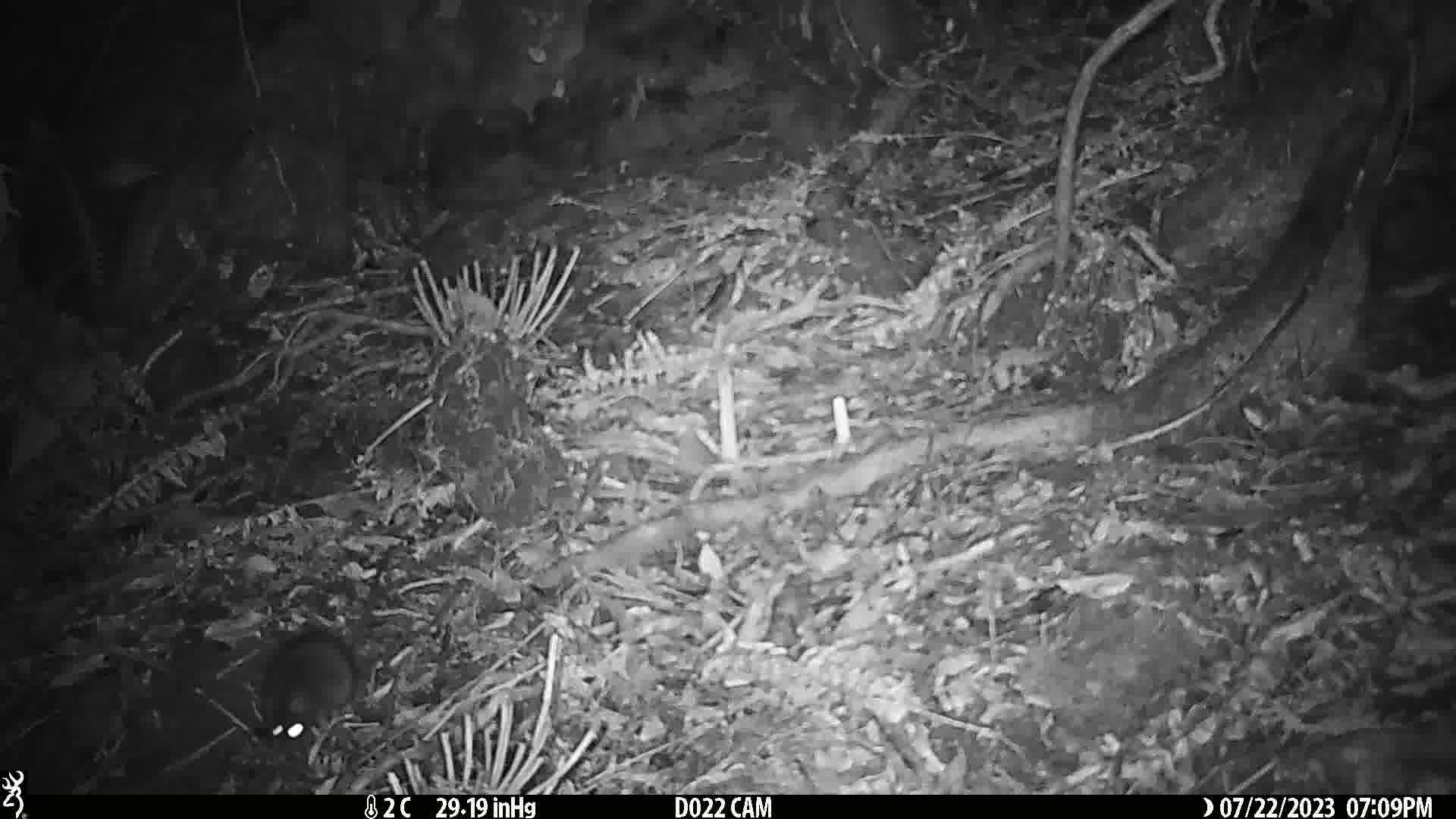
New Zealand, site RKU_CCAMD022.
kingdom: Animalia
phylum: Chordata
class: Mammalia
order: Rodentia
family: Muridae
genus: Rattus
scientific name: Rattus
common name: rat